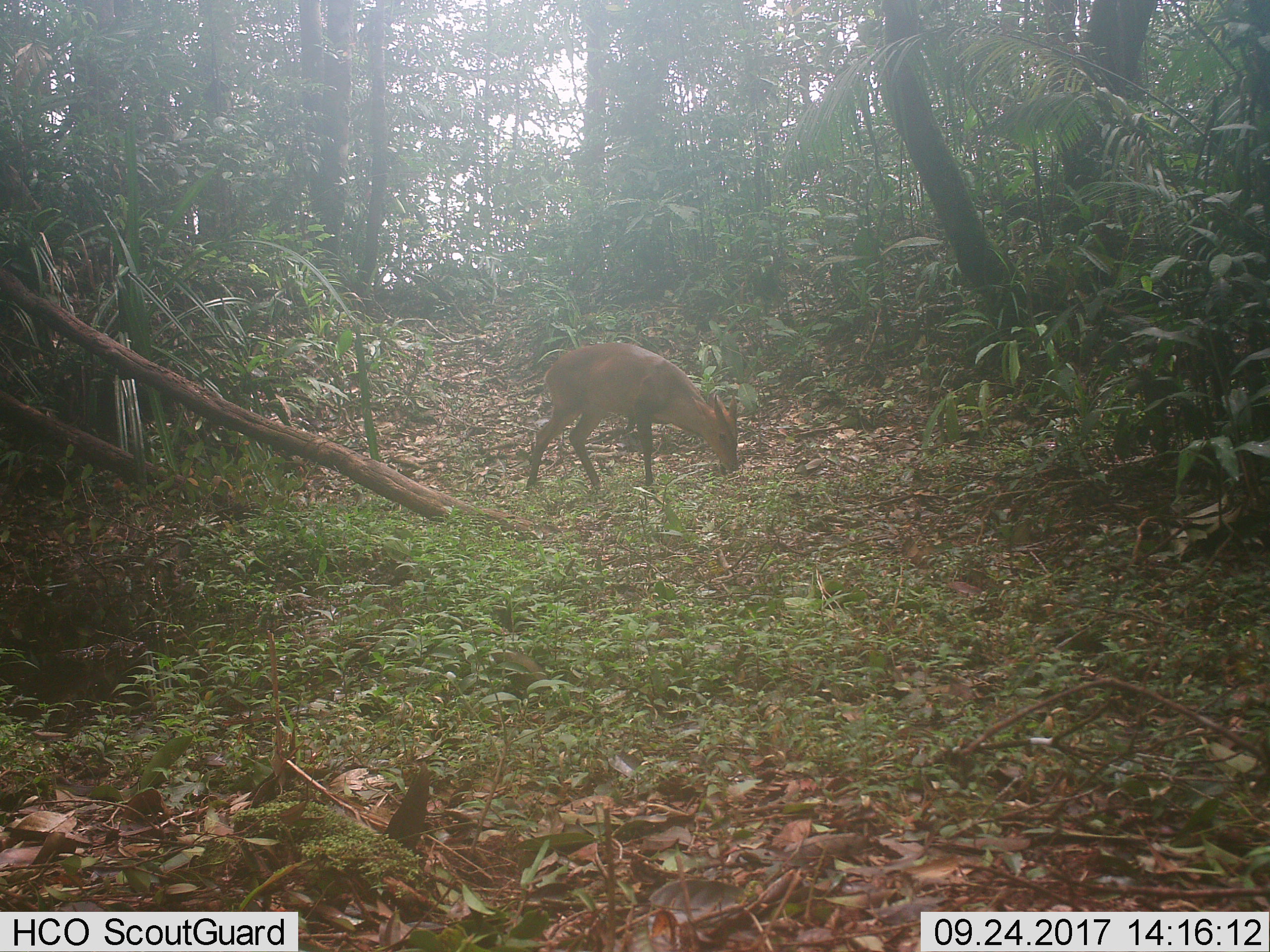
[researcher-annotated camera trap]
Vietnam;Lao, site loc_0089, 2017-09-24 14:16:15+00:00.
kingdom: Animalia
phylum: Chordata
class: Mammalia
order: Artiodactyla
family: Cervidae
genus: Muntiacus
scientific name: Muntiacus vuquangensis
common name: large-antlered muntjac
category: large antlered muntjac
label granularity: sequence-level